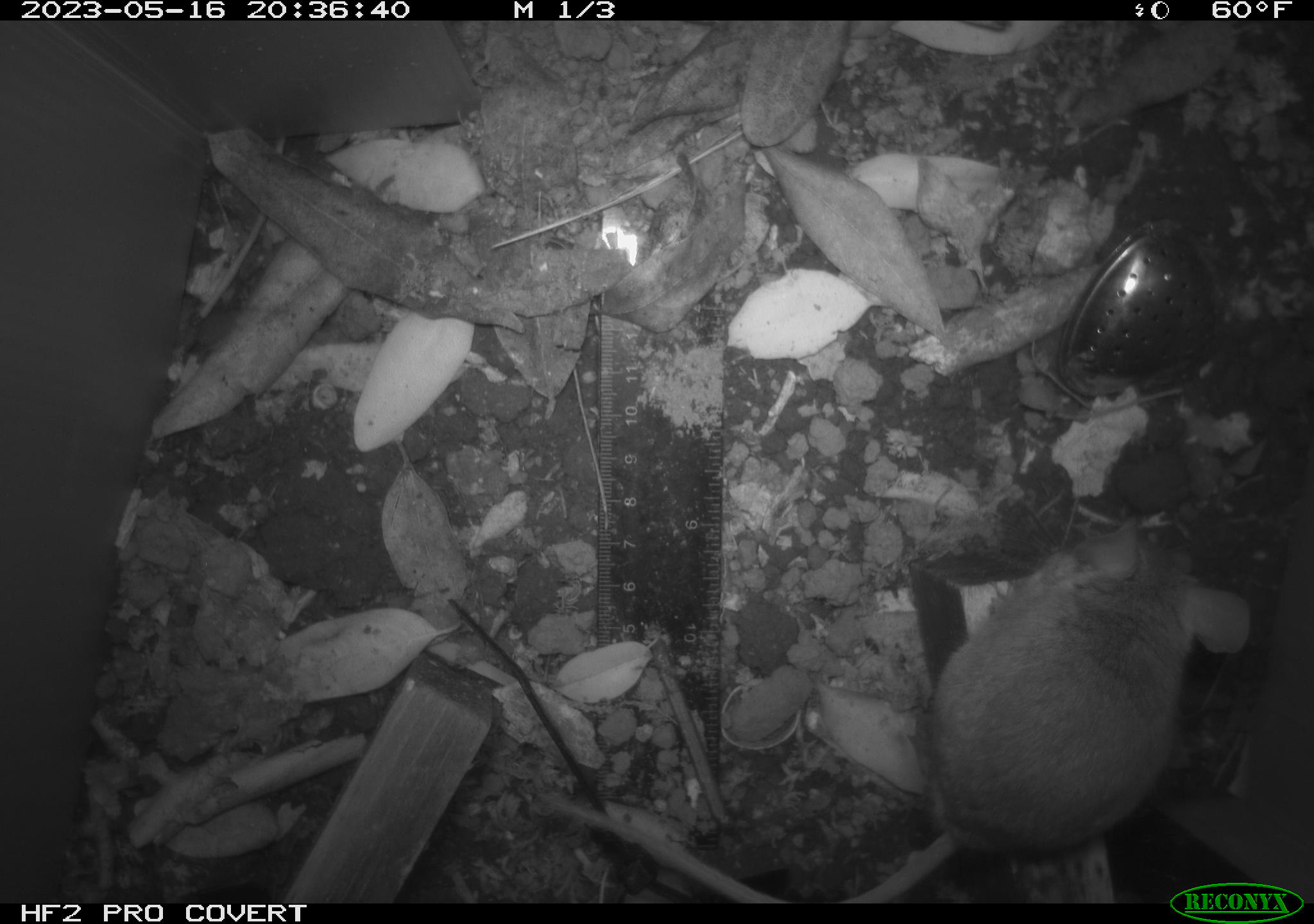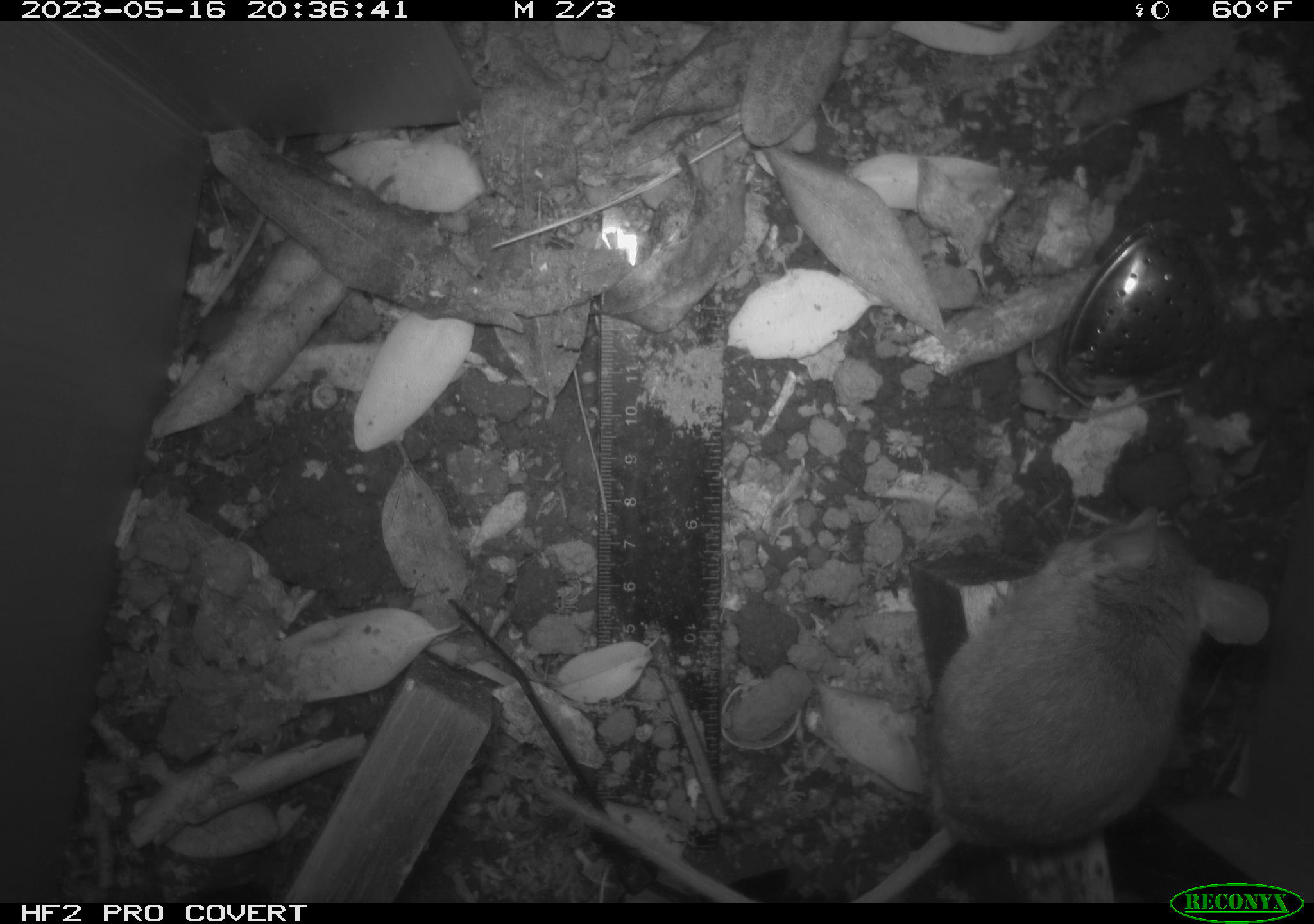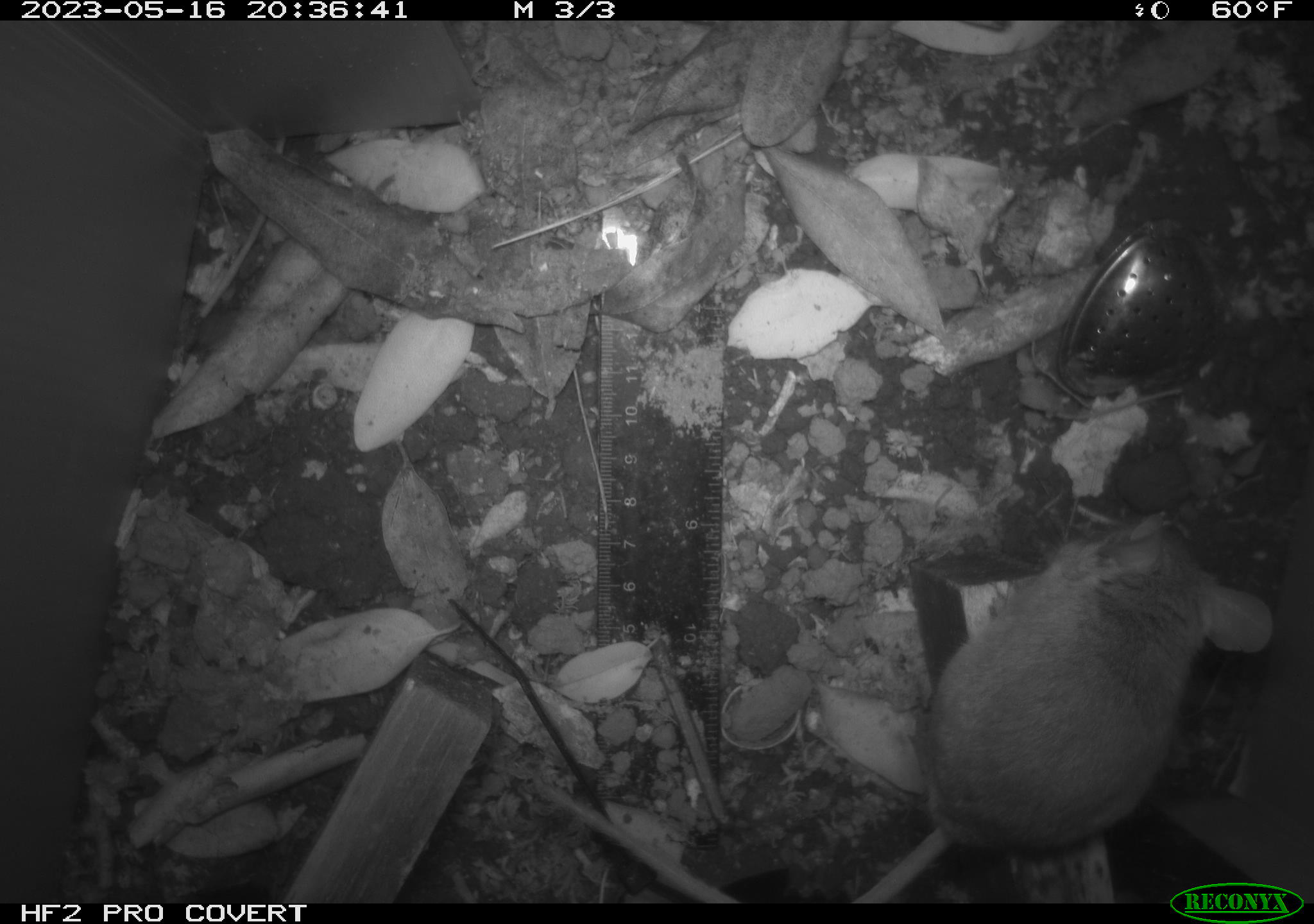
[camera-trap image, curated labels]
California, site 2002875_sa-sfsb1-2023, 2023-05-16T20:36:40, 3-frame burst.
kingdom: Animalia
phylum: Chordata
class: Mammalia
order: Rodentia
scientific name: Rodentia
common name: mouse species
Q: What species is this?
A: Mouse species (Rodentia).